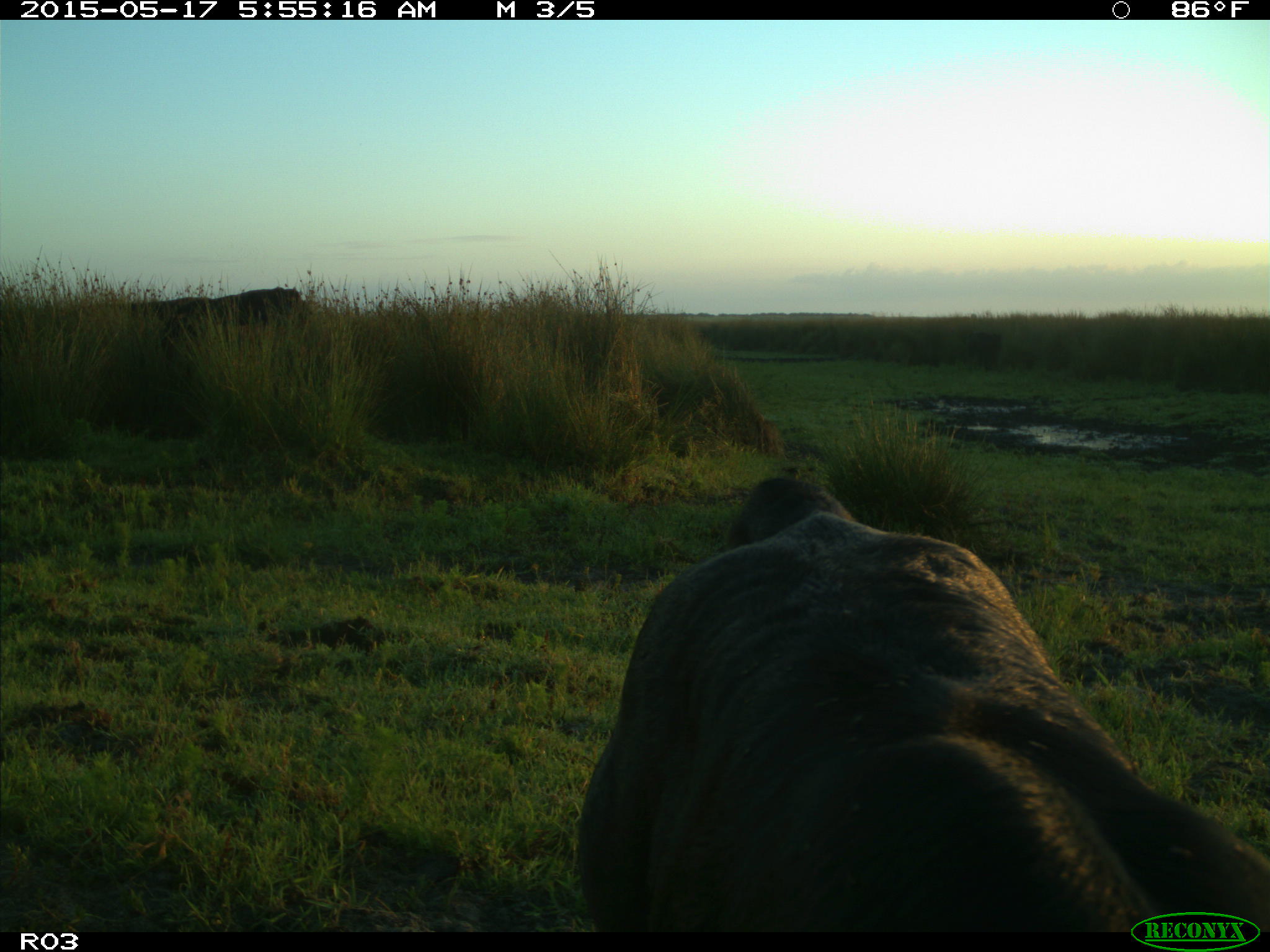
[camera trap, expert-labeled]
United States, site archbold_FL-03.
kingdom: Animalia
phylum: Chordata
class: Mammalia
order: Artiodactyla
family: Bovidae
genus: Bos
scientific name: Bos taurus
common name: domestic cow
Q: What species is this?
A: Bos taurus (domestic cow).